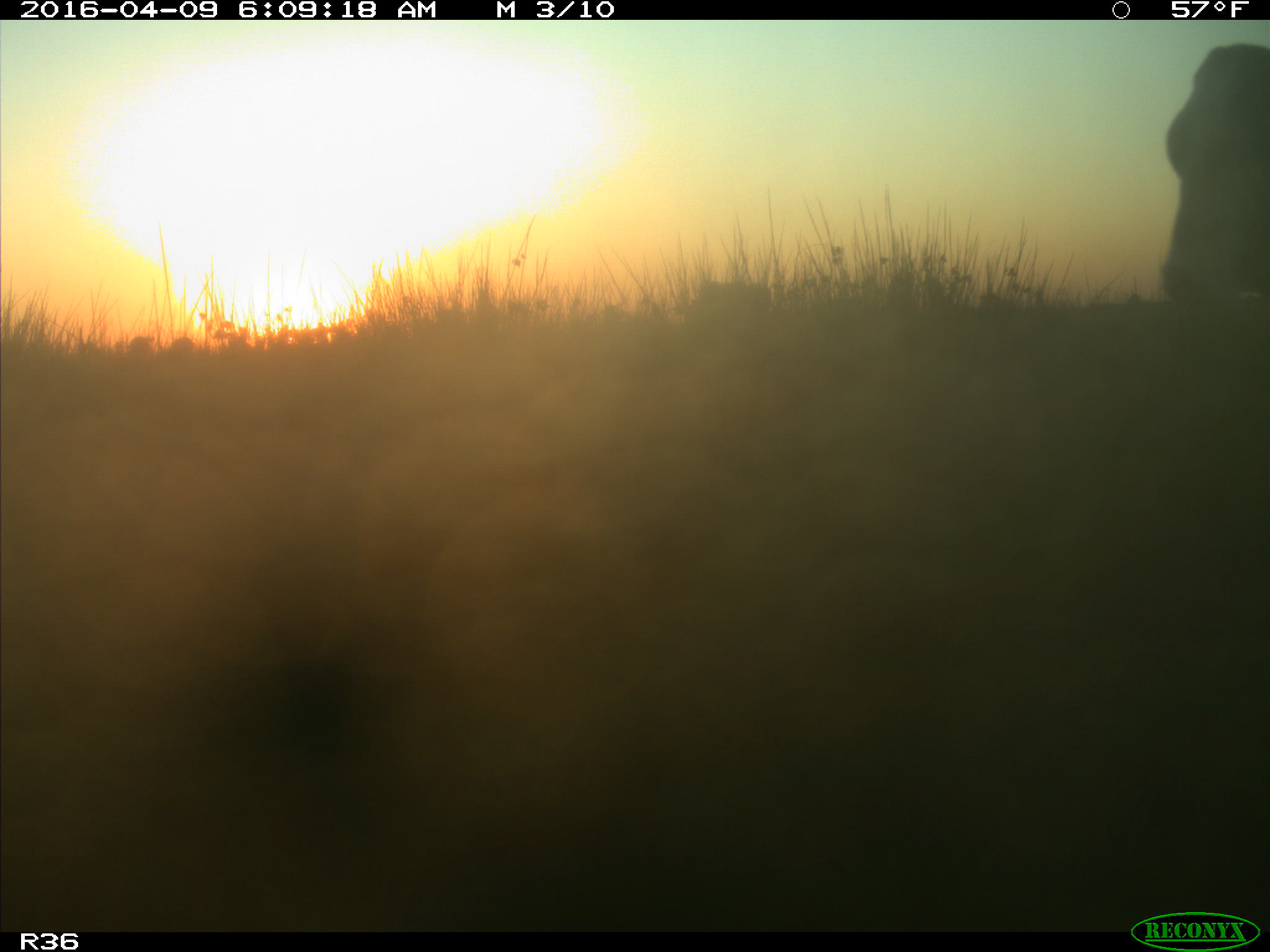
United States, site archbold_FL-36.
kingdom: Animalia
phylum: Chordata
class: Mammalia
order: Artiodactyla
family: Bovidae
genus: Bos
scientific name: Bos taurus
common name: domestic cow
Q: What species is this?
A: Bos taurus (domestic cow).